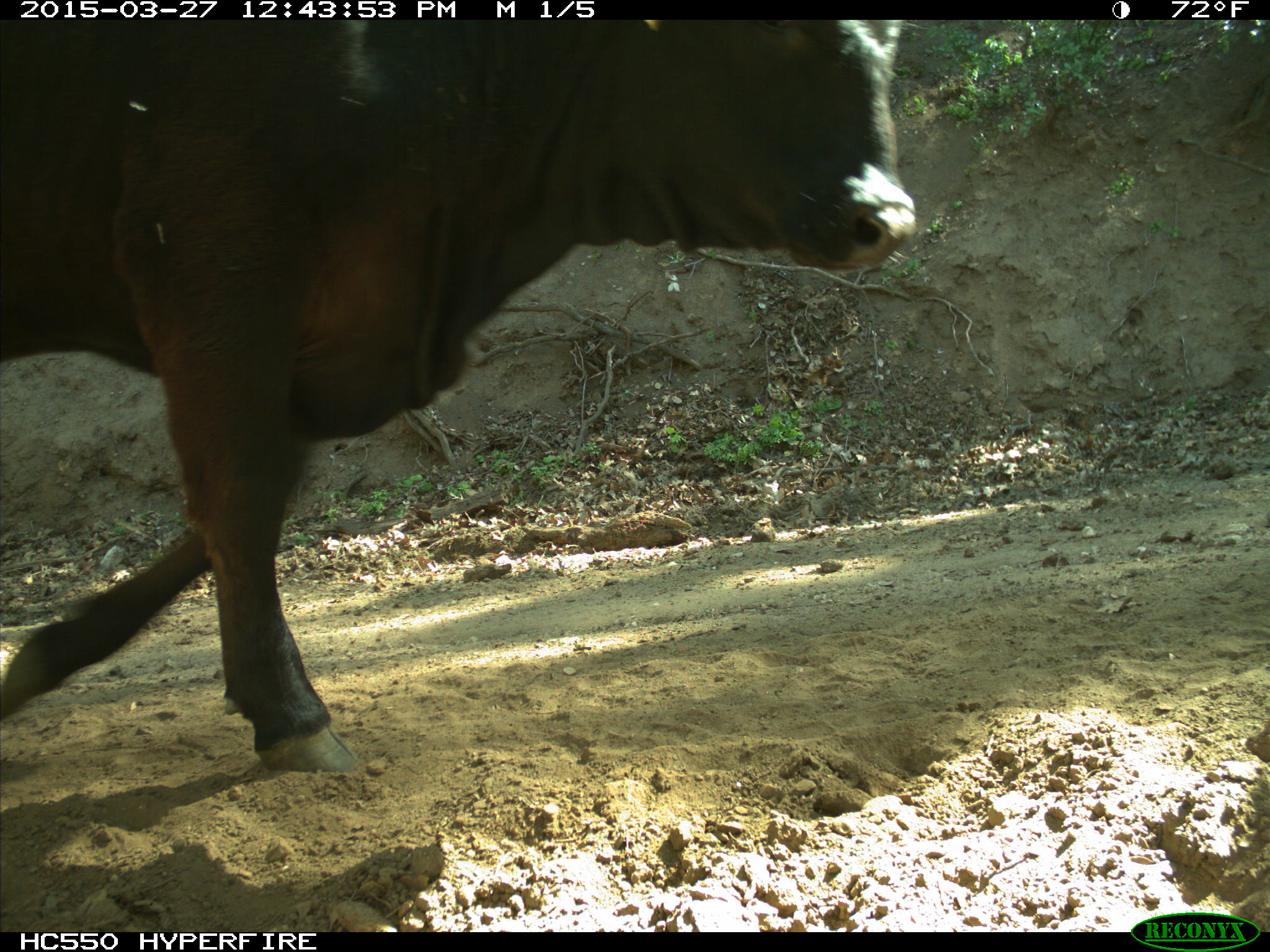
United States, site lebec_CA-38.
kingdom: Animalia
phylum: Chordata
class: Mammalia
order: Artiodactyla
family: Bovidae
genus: Bos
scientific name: Bos taurus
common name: domestic cow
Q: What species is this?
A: Bos taurus (domestic cow).